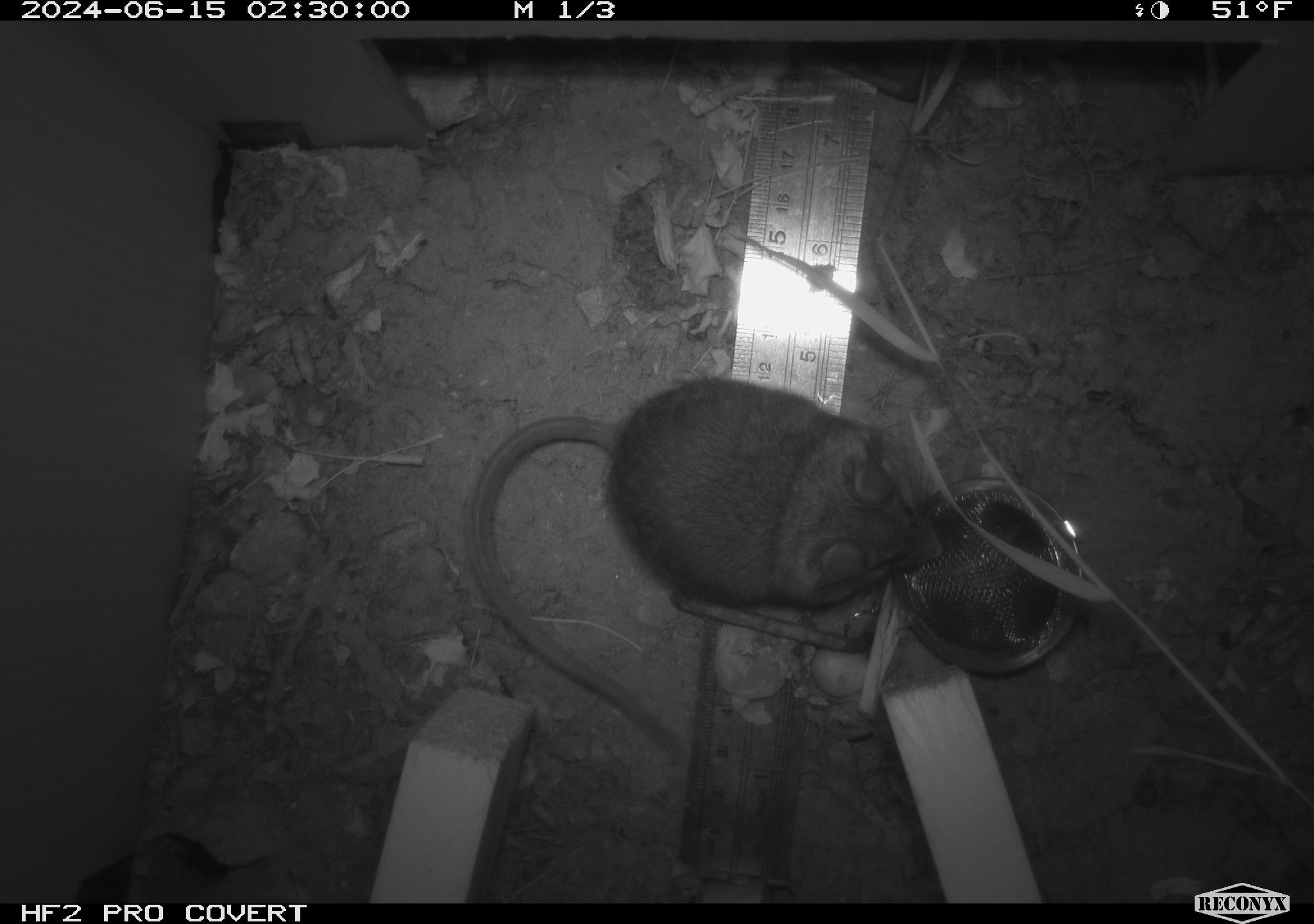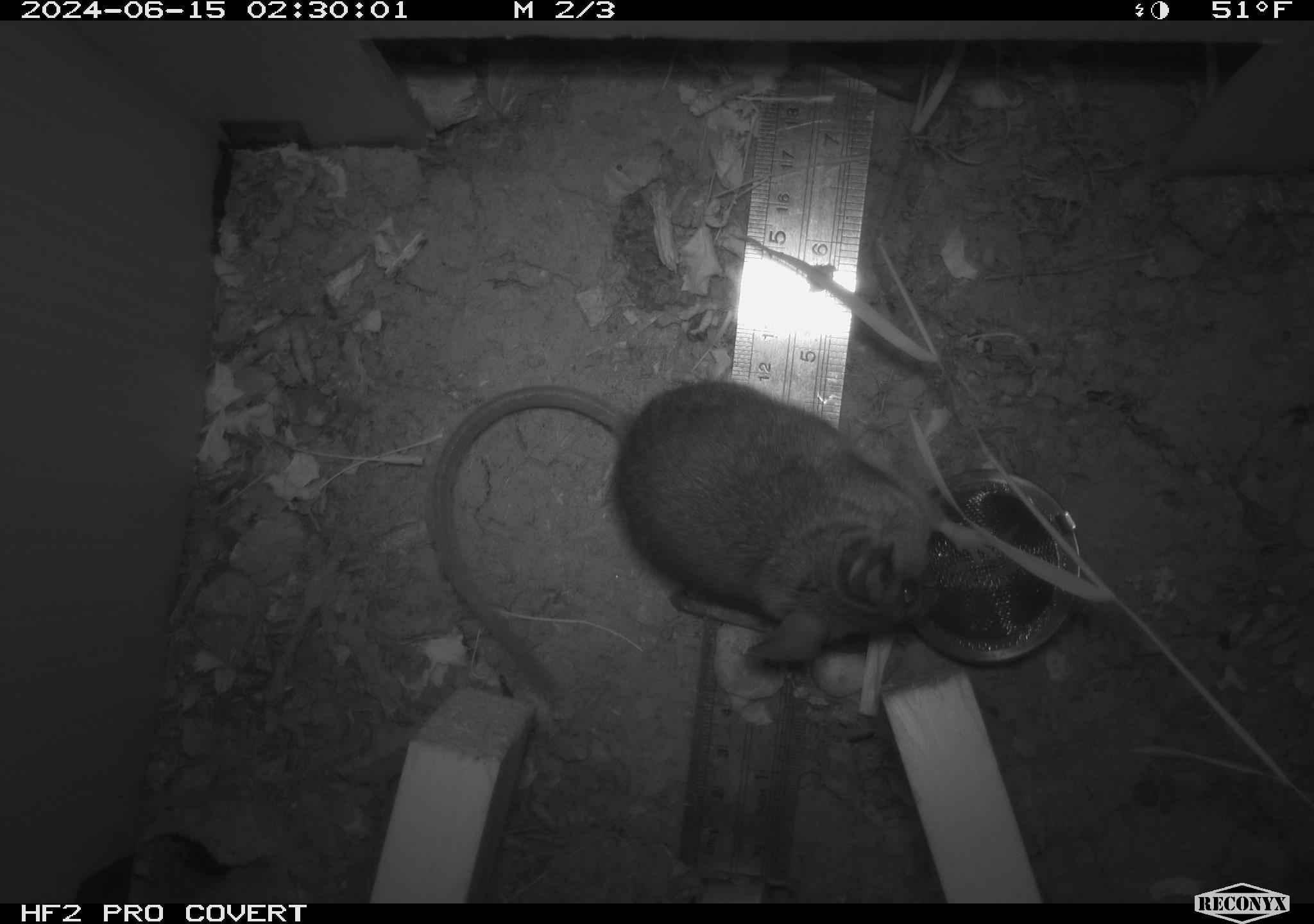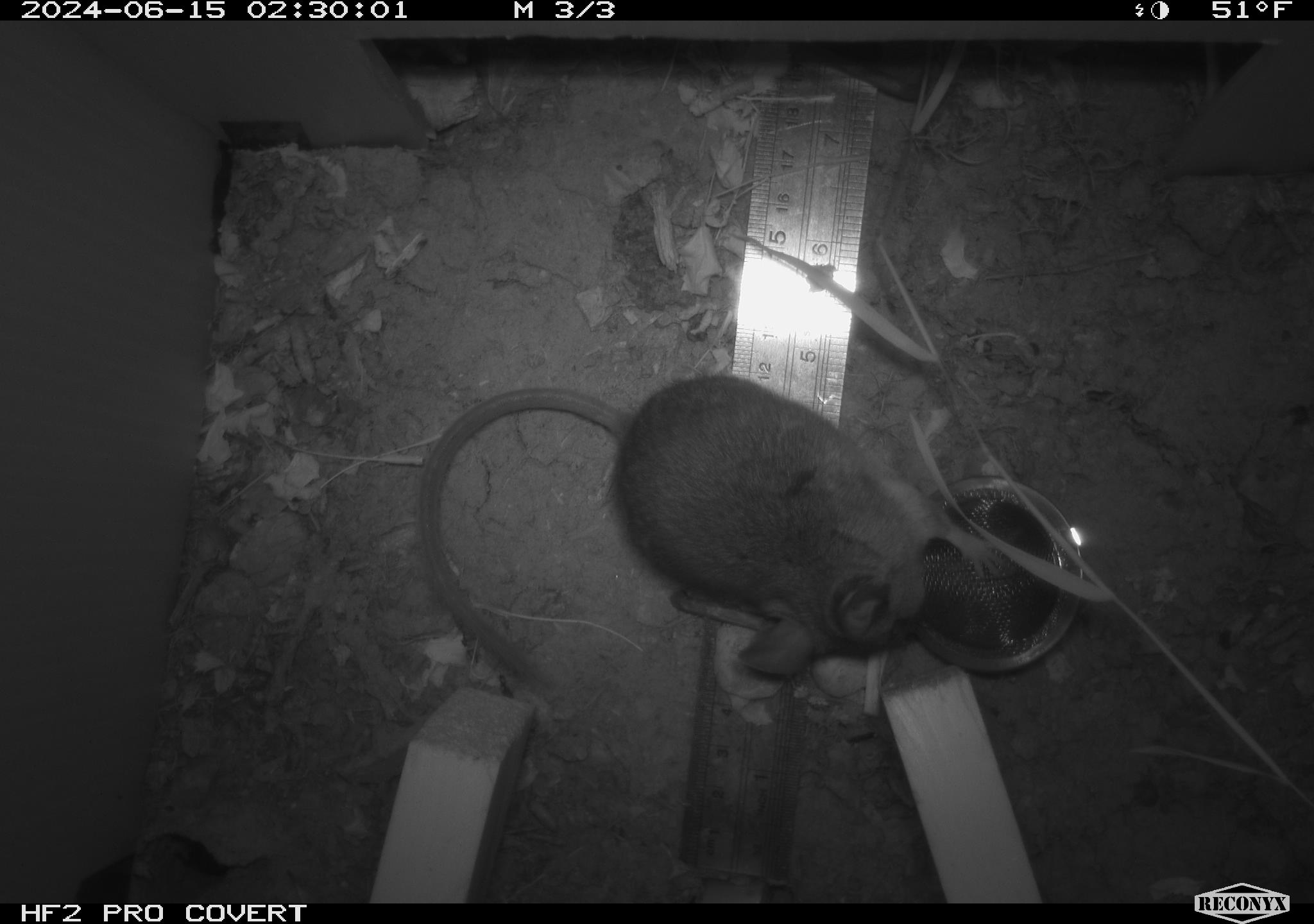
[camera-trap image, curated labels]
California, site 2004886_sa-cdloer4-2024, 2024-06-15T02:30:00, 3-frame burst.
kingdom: Animalia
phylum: Chordata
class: Mammalia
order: Rodentia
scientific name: Rodentia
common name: rodent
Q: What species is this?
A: Rodent (Rodentia).